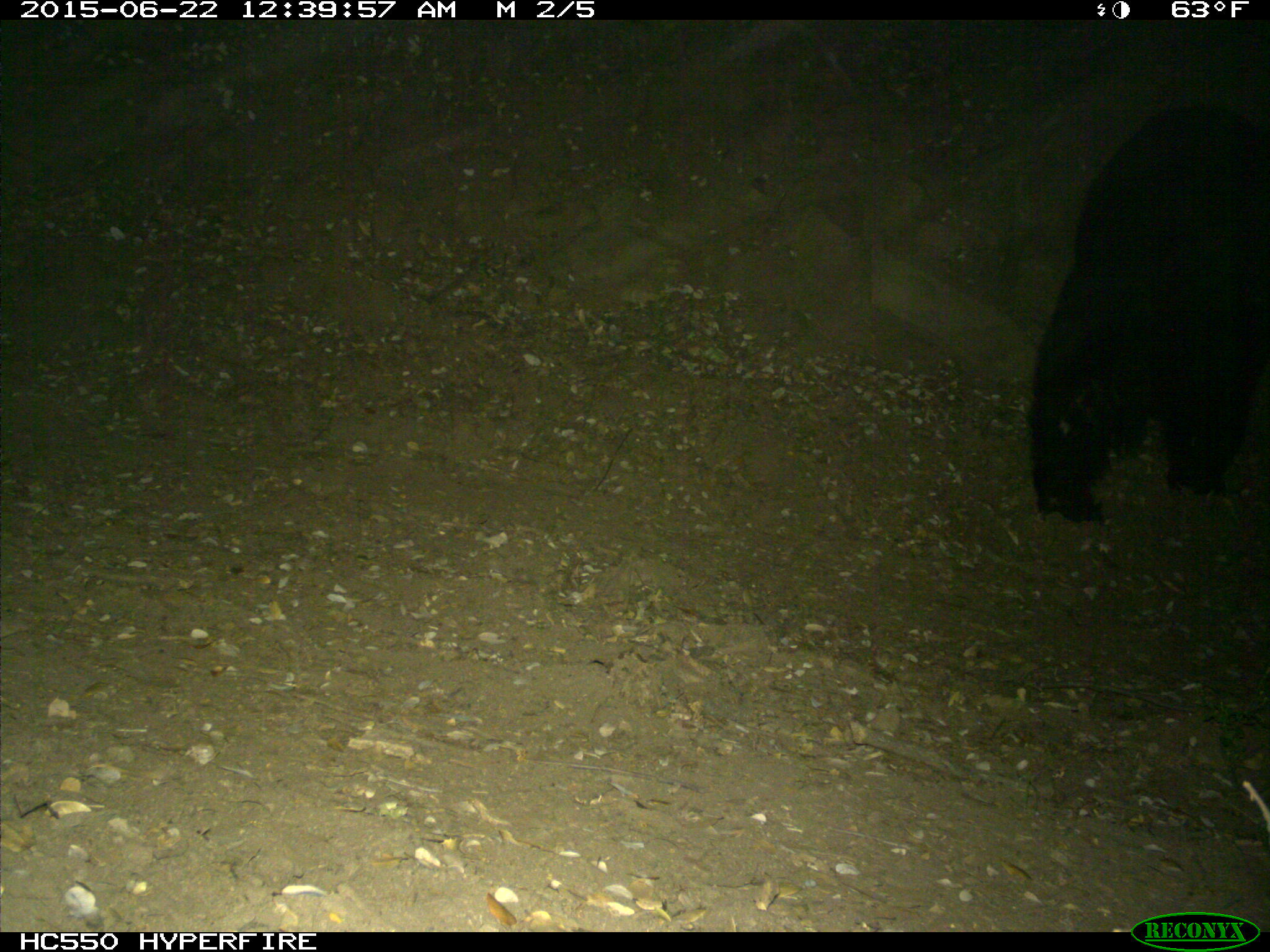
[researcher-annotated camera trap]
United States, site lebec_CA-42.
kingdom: Animalia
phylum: Chordata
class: Mammalia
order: Carnivora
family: Ursidae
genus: Ursus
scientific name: Ursus americanus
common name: american black bear